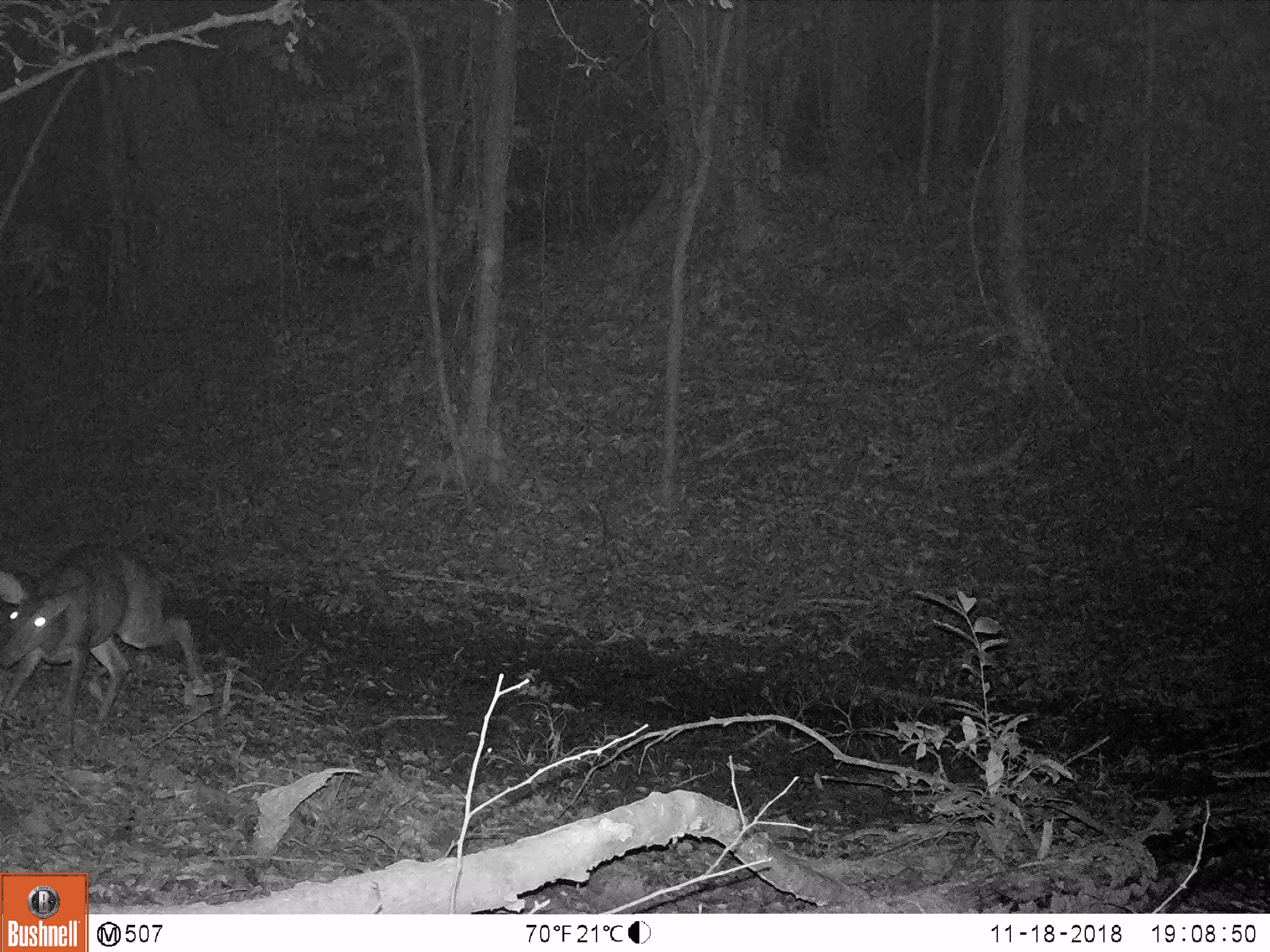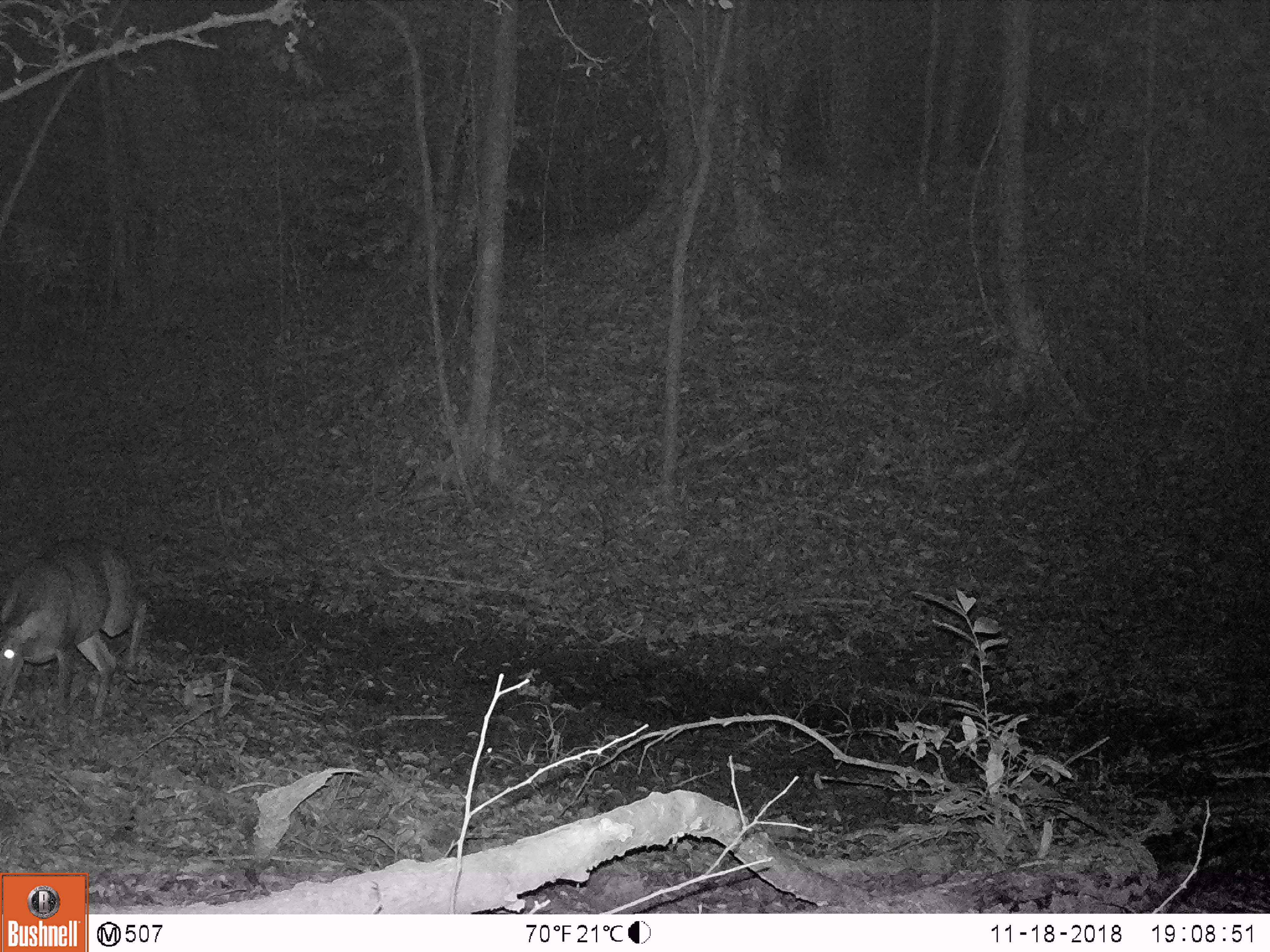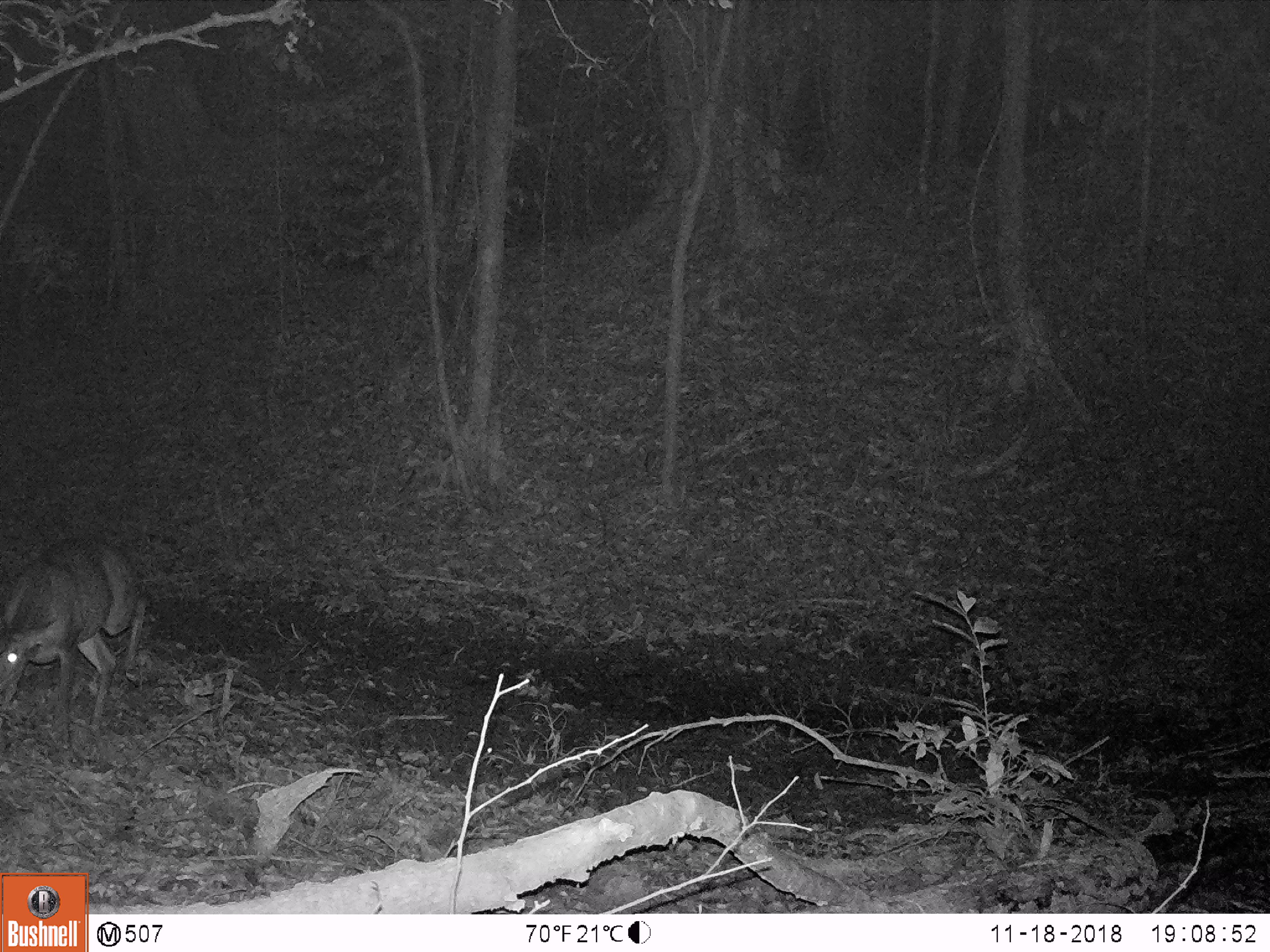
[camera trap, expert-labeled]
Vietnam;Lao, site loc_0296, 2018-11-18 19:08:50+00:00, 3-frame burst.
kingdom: Animalia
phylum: Chordata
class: Mammalia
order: Artiodactyla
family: Cervidae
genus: Muntiacus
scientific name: Muntiacus vuquangensis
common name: large-antlered muntjac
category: large antlered muntjac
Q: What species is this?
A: Large antlered muntjac (large-antlered muntjac) (Muntiacus vuquangensis).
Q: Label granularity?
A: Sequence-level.